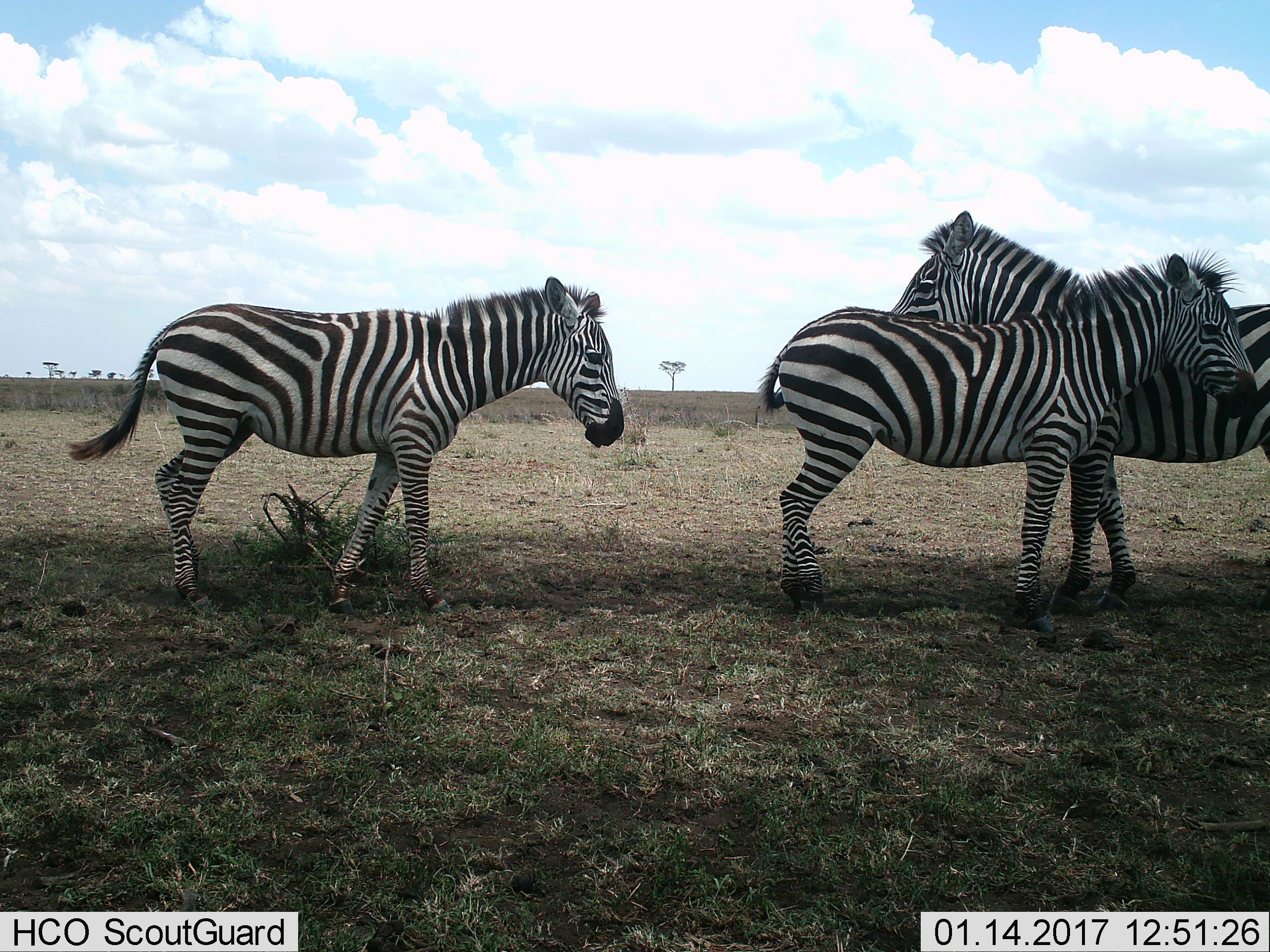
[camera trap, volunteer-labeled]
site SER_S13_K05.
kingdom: Animalia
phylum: Chordata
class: Mammalia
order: Perissodactyla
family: Equidae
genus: Equus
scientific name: Equus quagga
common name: plains zebra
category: zebraplains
Zebraplains (plains zebra) (Equus quagga), count 3. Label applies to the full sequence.